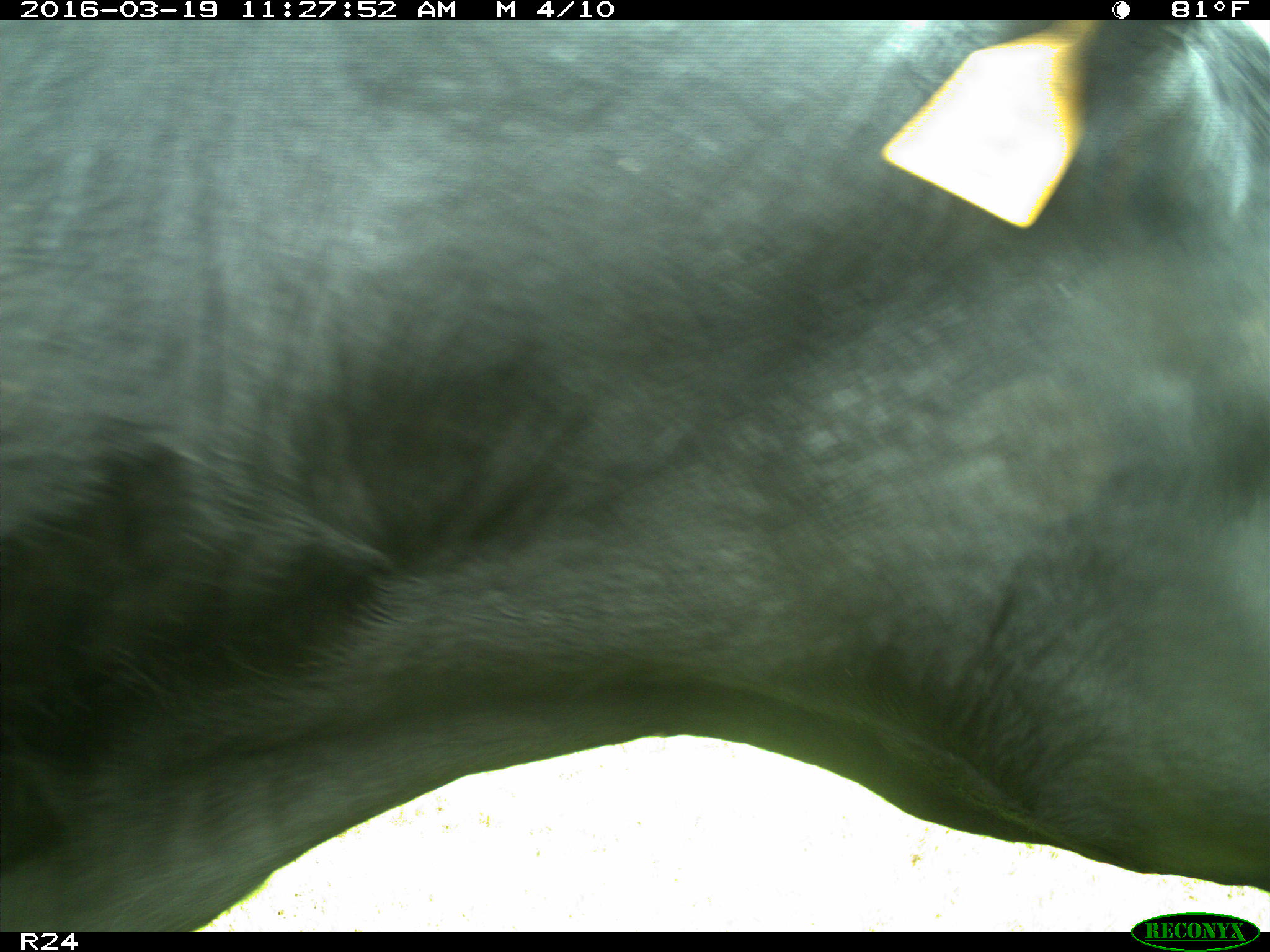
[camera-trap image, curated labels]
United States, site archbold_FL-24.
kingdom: Animalia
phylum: Chordata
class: Mammalia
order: Artiodactyla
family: Bovidae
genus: Bos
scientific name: Bos taurus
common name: domestic cow